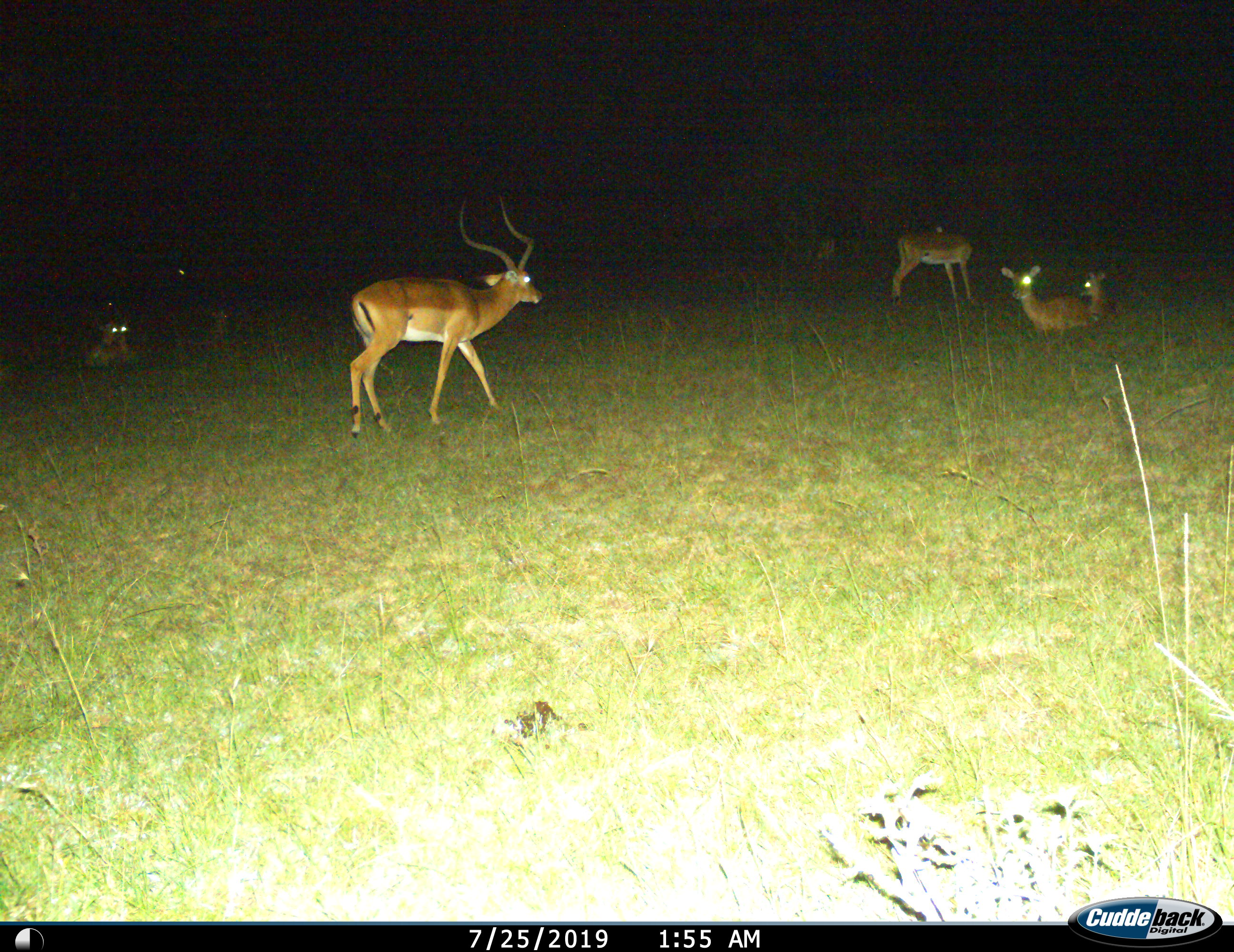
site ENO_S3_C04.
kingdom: Animalia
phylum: Chordata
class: Mammalia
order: Artiodactyla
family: Bovidae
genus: Aepyceros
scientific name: Aepyceros melampus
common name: impala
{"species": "impala (Aepyceros melampus)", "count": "5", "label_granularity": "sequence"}